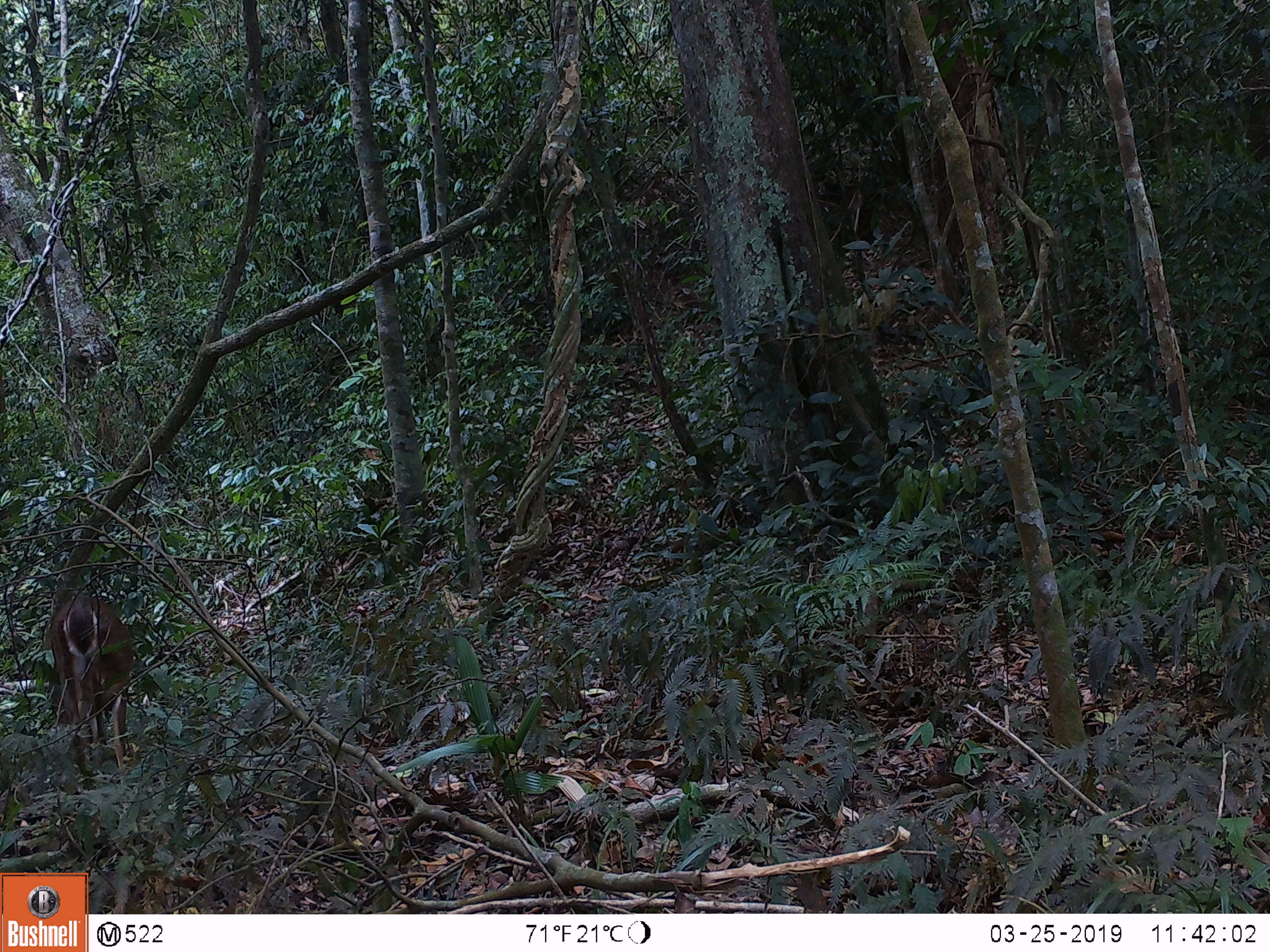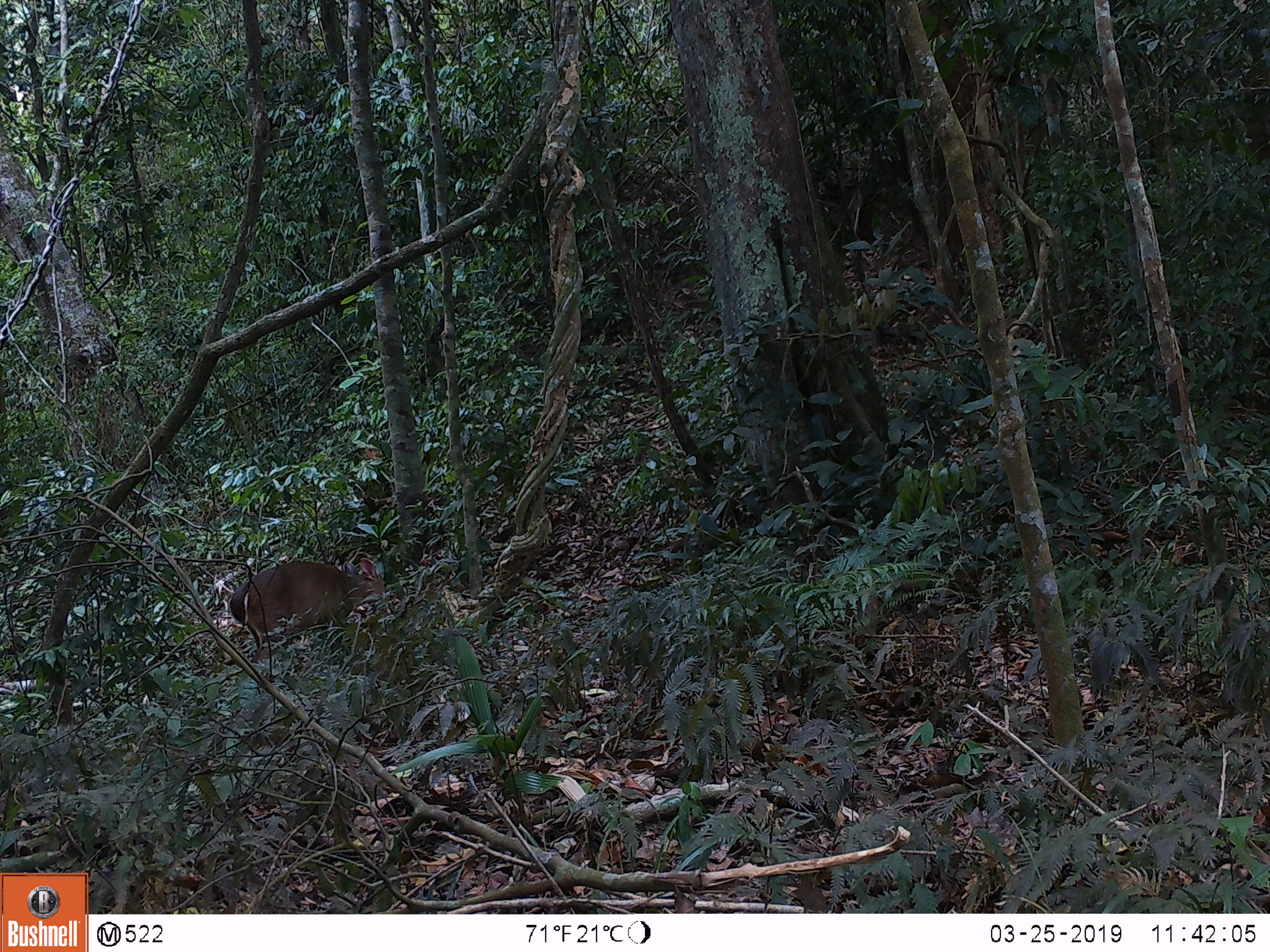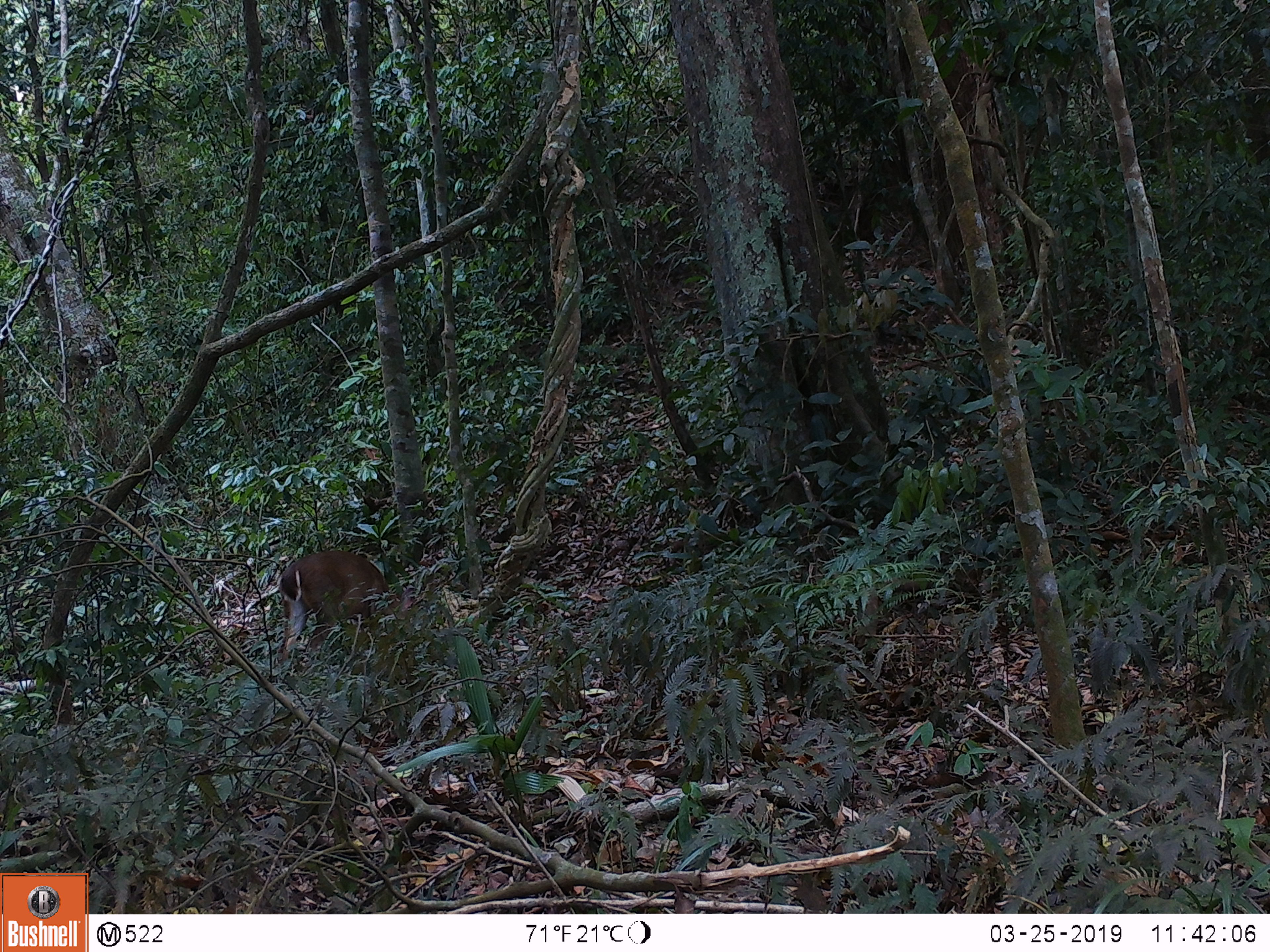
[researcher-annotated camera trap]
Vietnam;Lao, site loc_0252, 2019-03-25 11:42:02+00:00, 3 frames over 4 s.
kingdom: Animalia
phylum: Chordata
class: Mammalia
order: Artiodactyla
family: Cervidae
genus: Muntiacus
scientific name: Muntiacus vuquangensis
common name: large-antlered muntjac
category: large antlered muntjac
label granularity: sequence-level